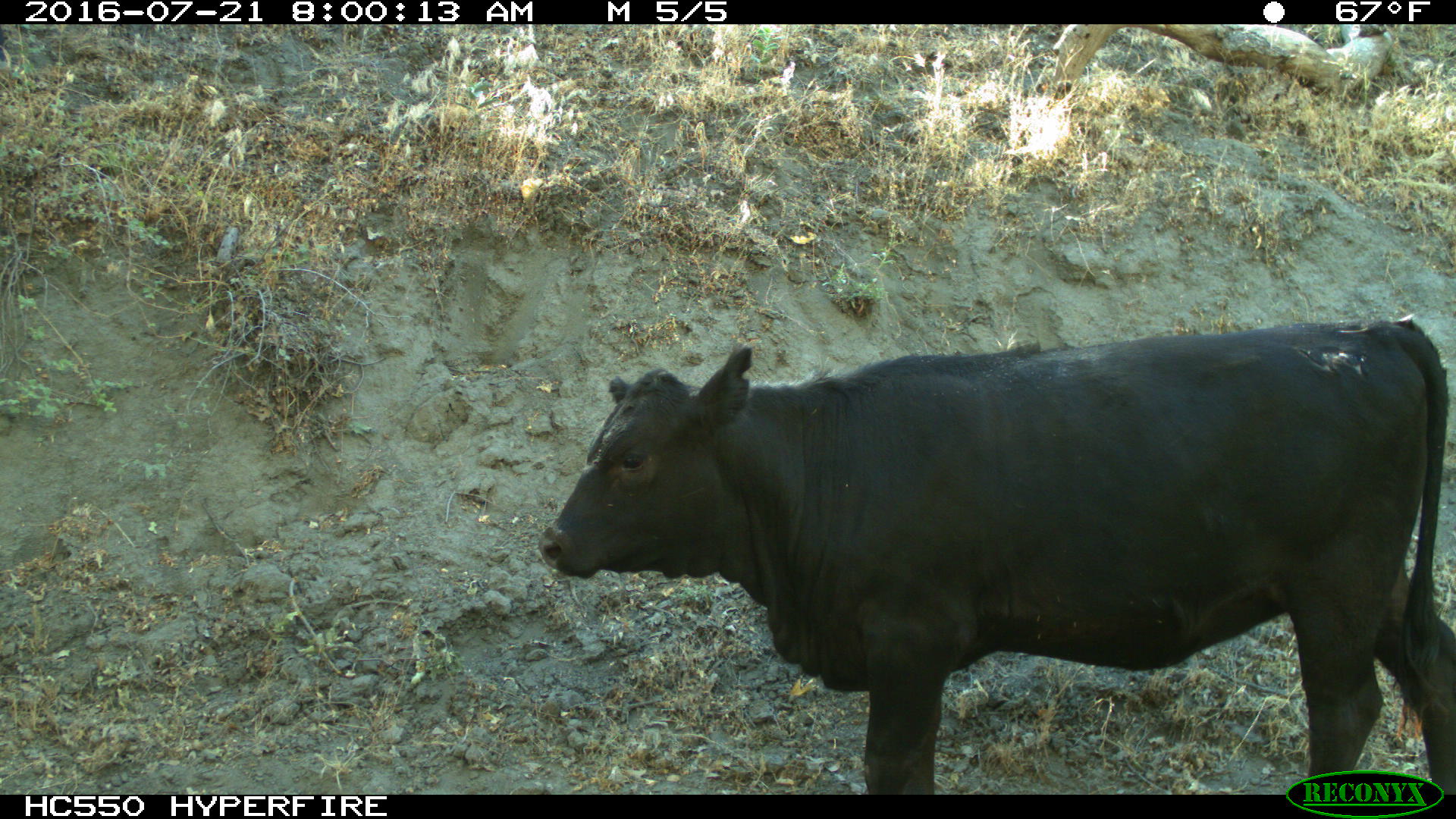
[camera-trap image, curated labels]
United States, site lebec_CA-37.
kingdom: Animalia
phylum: Chordata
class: Mammalia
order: Artiodactyla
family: Bovidae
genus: Bos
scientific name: Bos taurus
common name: domestic cow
Bos taurus (domestic cow).